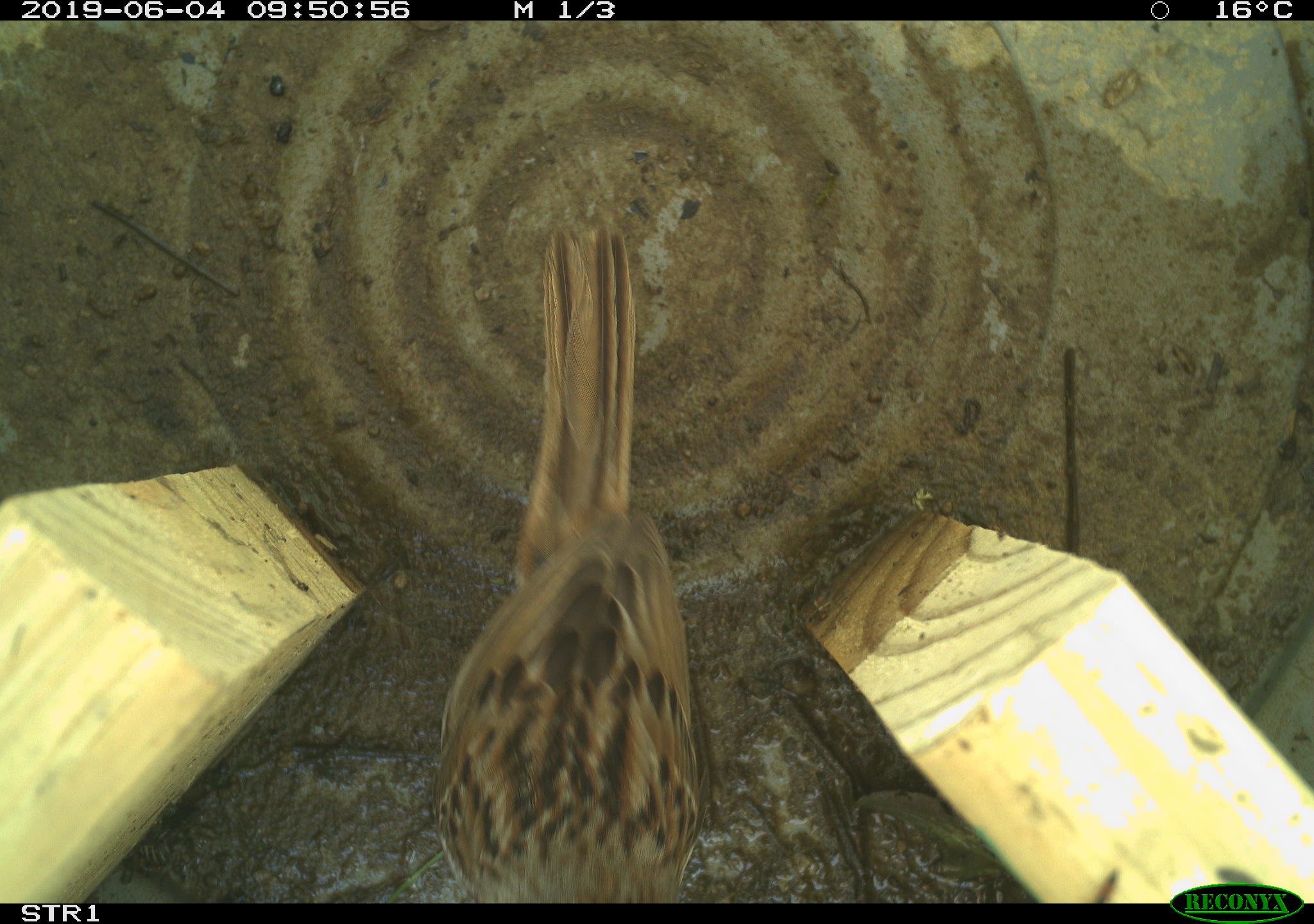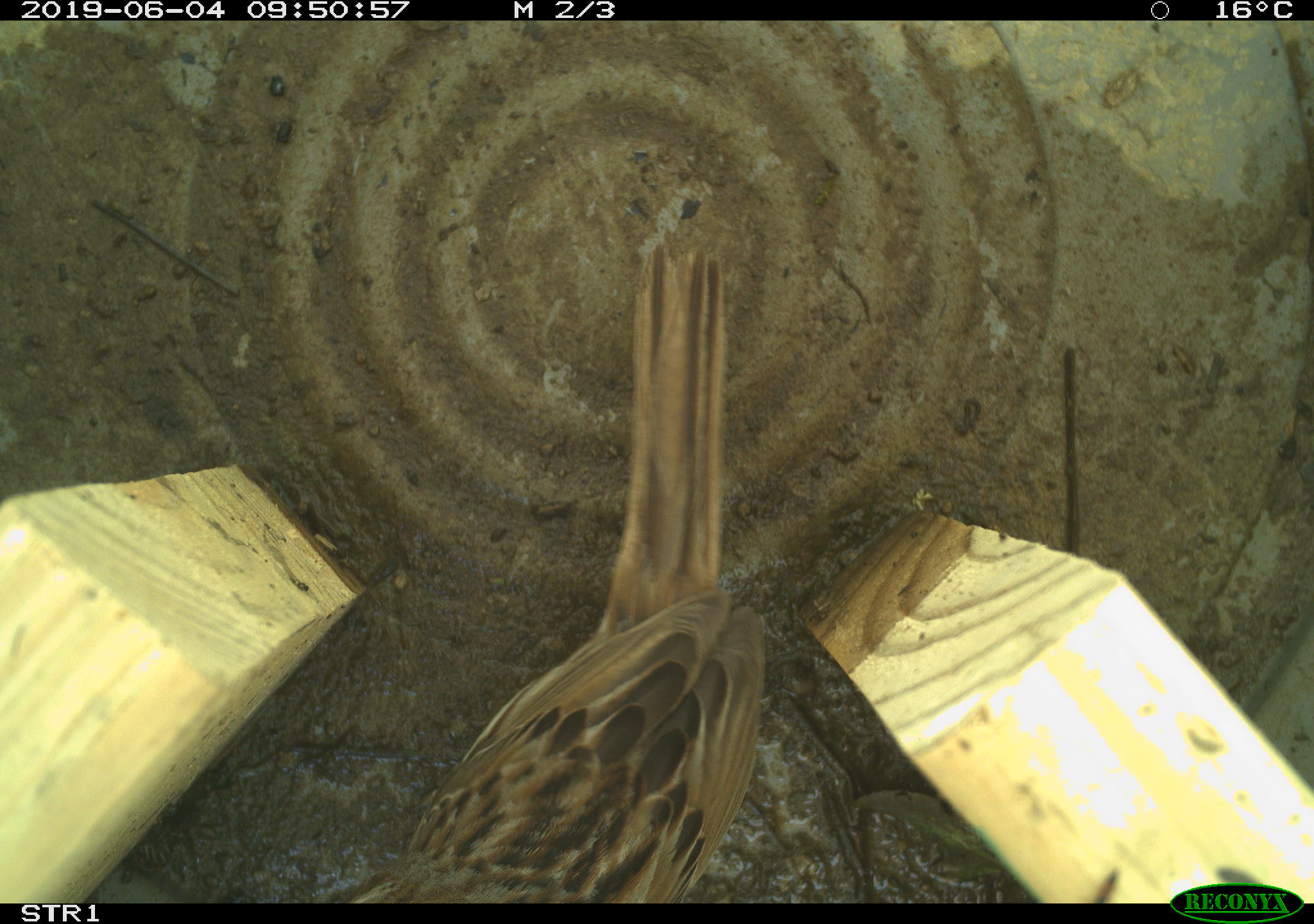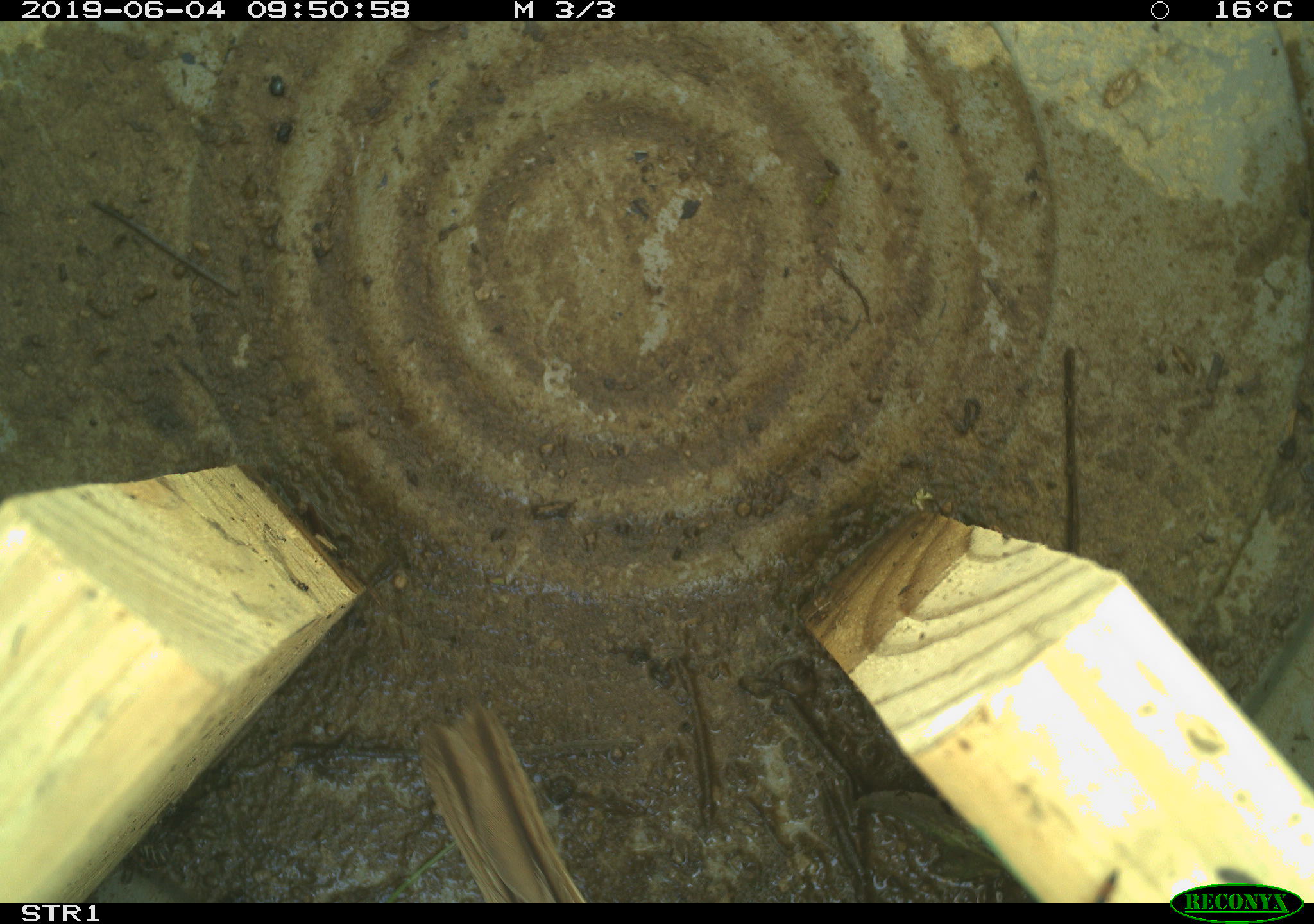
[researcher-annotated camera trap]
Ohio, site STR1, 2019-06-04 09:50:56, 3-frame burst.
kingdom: Animalia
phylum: Chordata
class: Aves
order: Passeriformes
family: Passerellidae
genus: Melospiza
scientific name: Melospiza melodia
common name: song sparrow